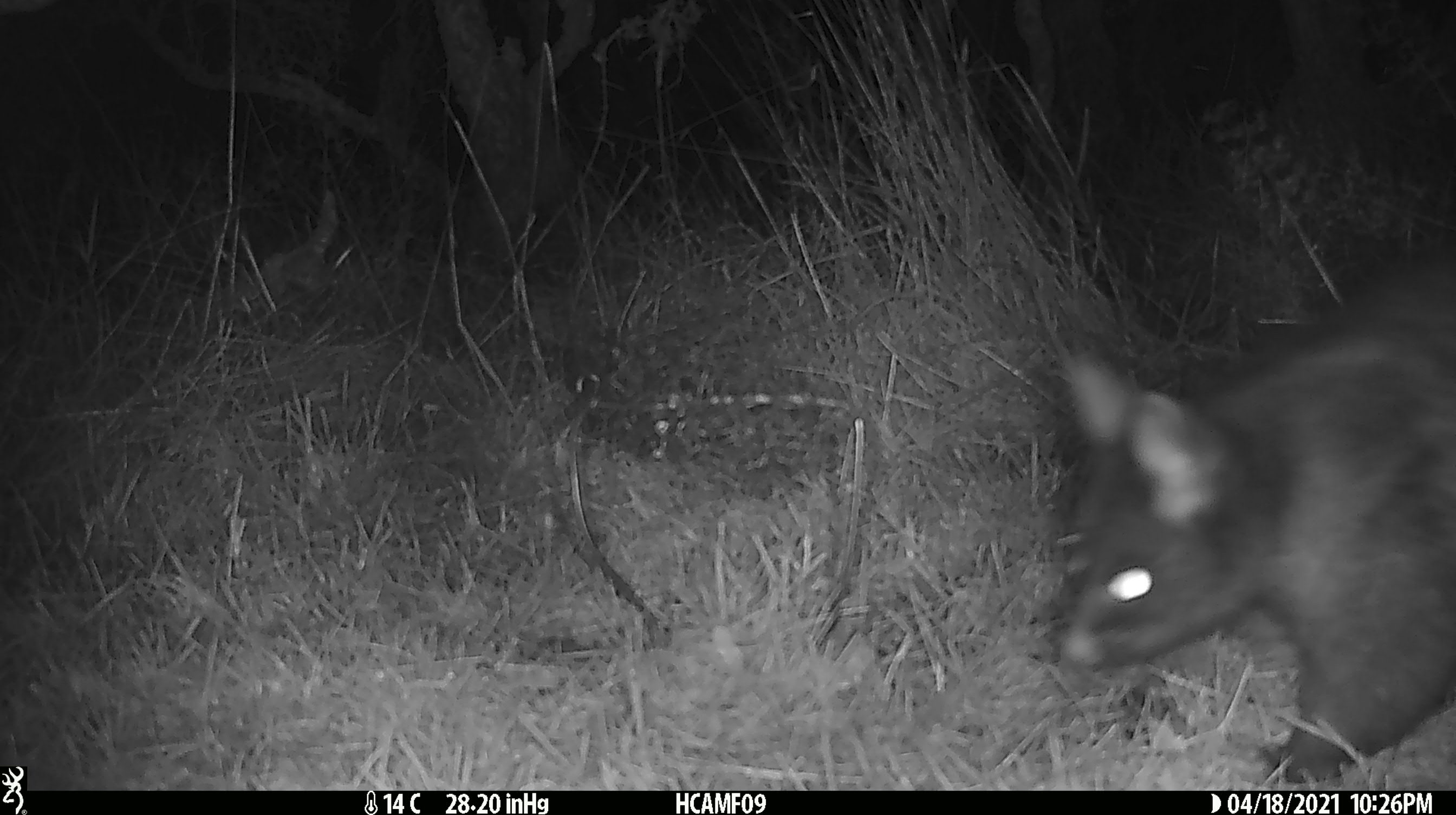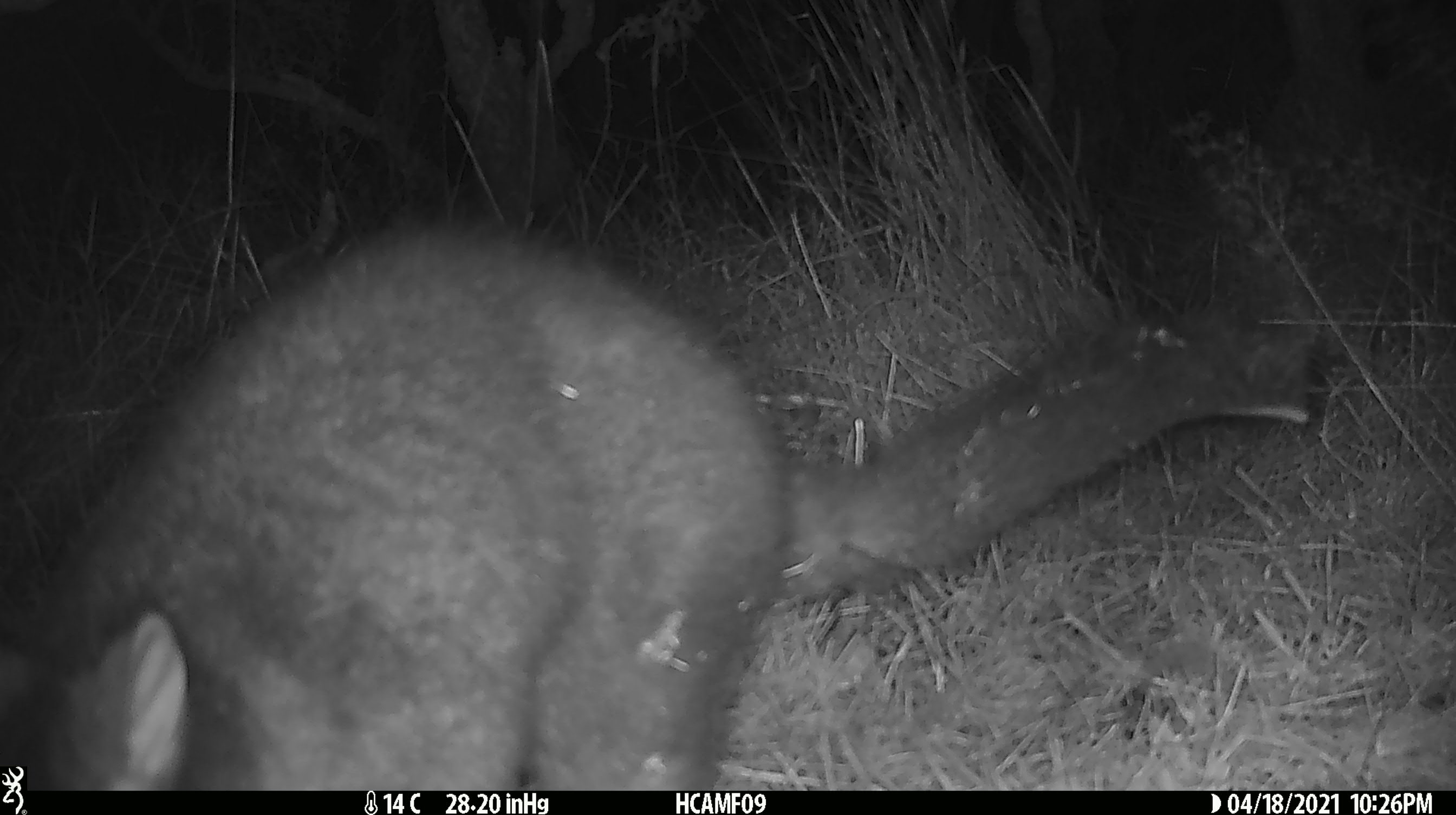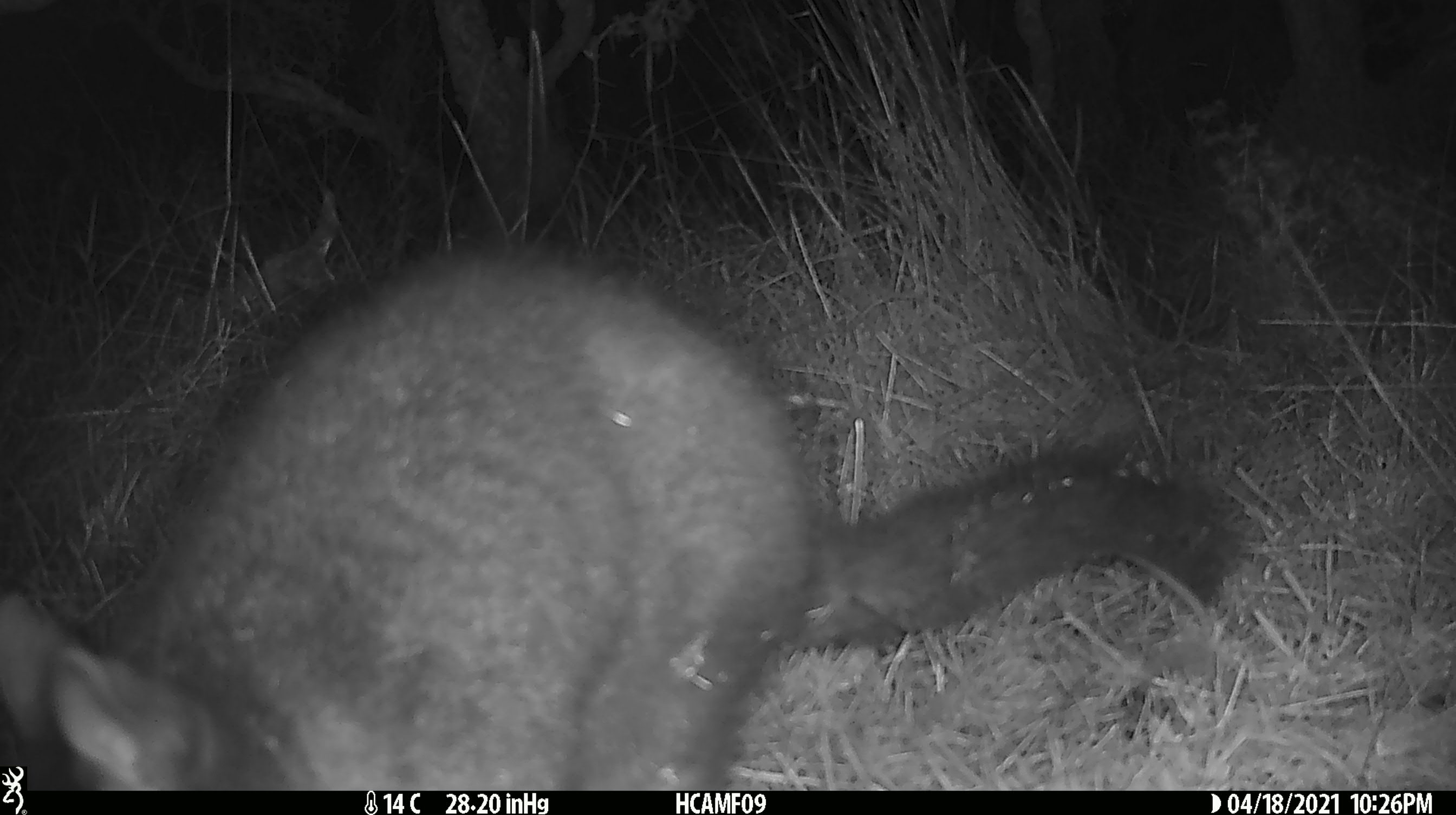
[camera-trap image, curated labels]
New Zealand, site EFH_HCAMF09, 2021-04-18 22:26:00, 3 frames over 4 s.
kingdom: Animalia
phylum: Chordata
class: Mammalia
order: Diprotodontia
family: Phalangeridae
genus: Trichosurus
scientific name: Trichosurus vulpecula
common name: common brushtail possum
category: possum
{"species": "possum (common brushtail possum) (Trichosurus vulpecula)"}